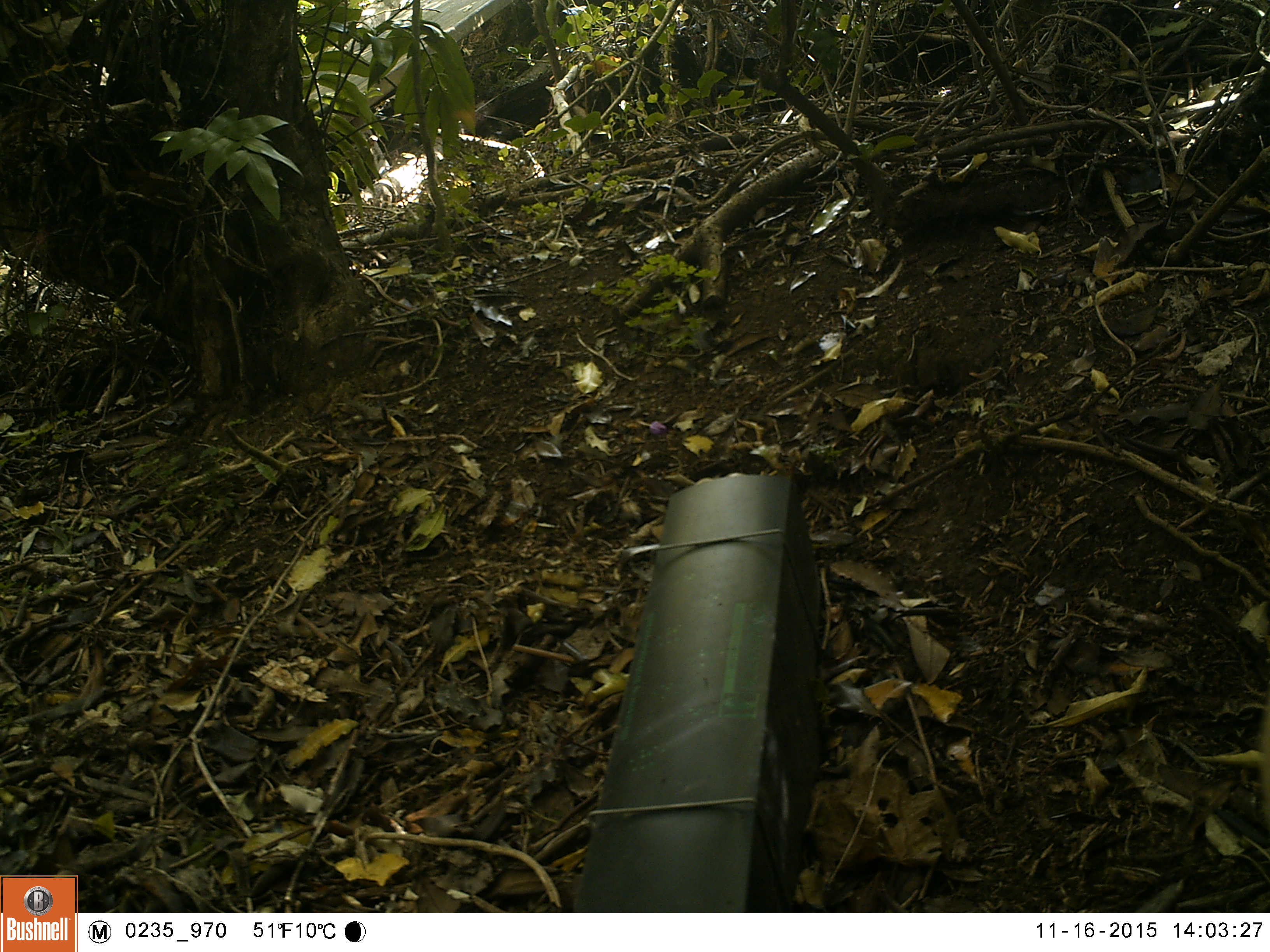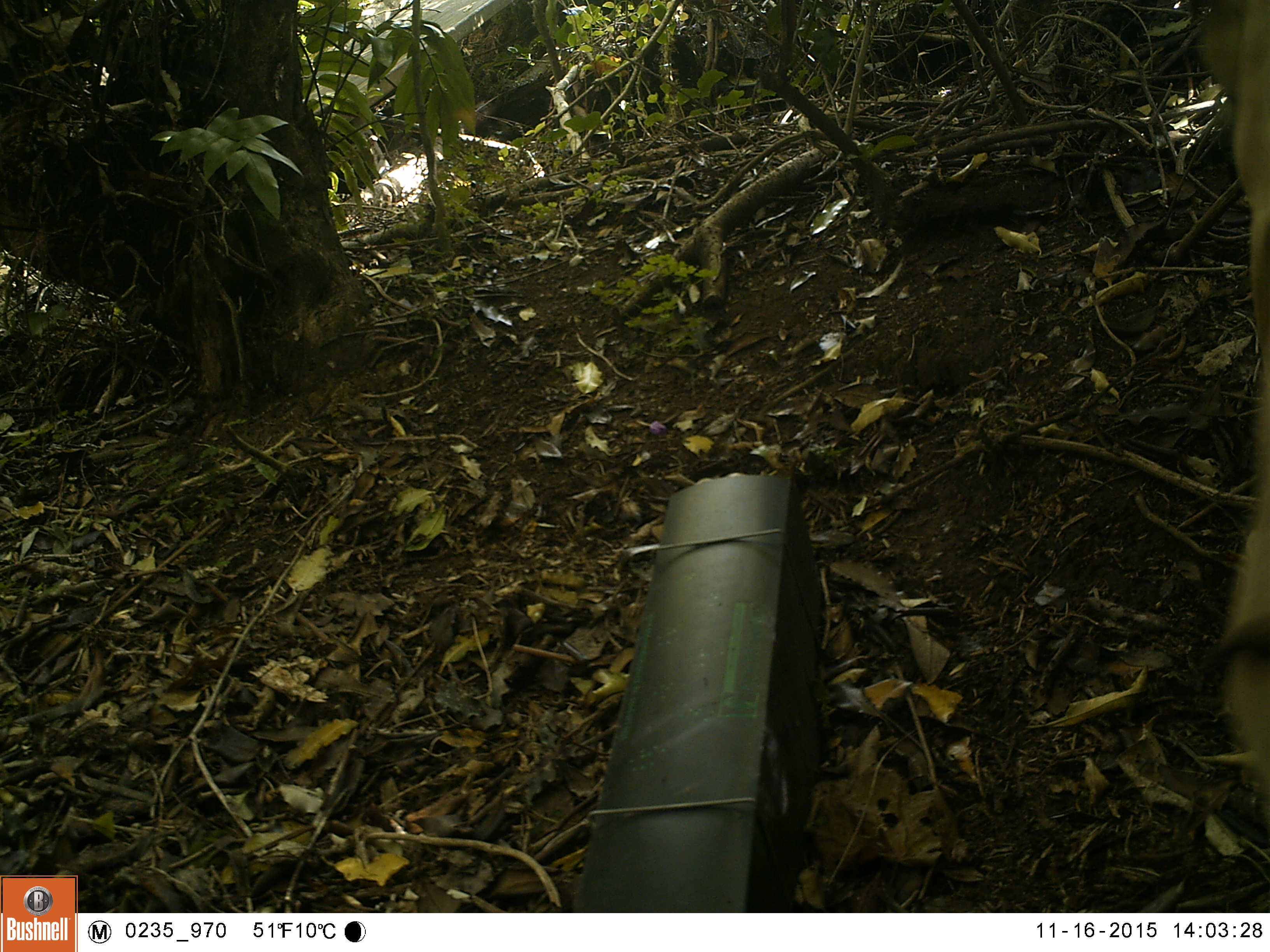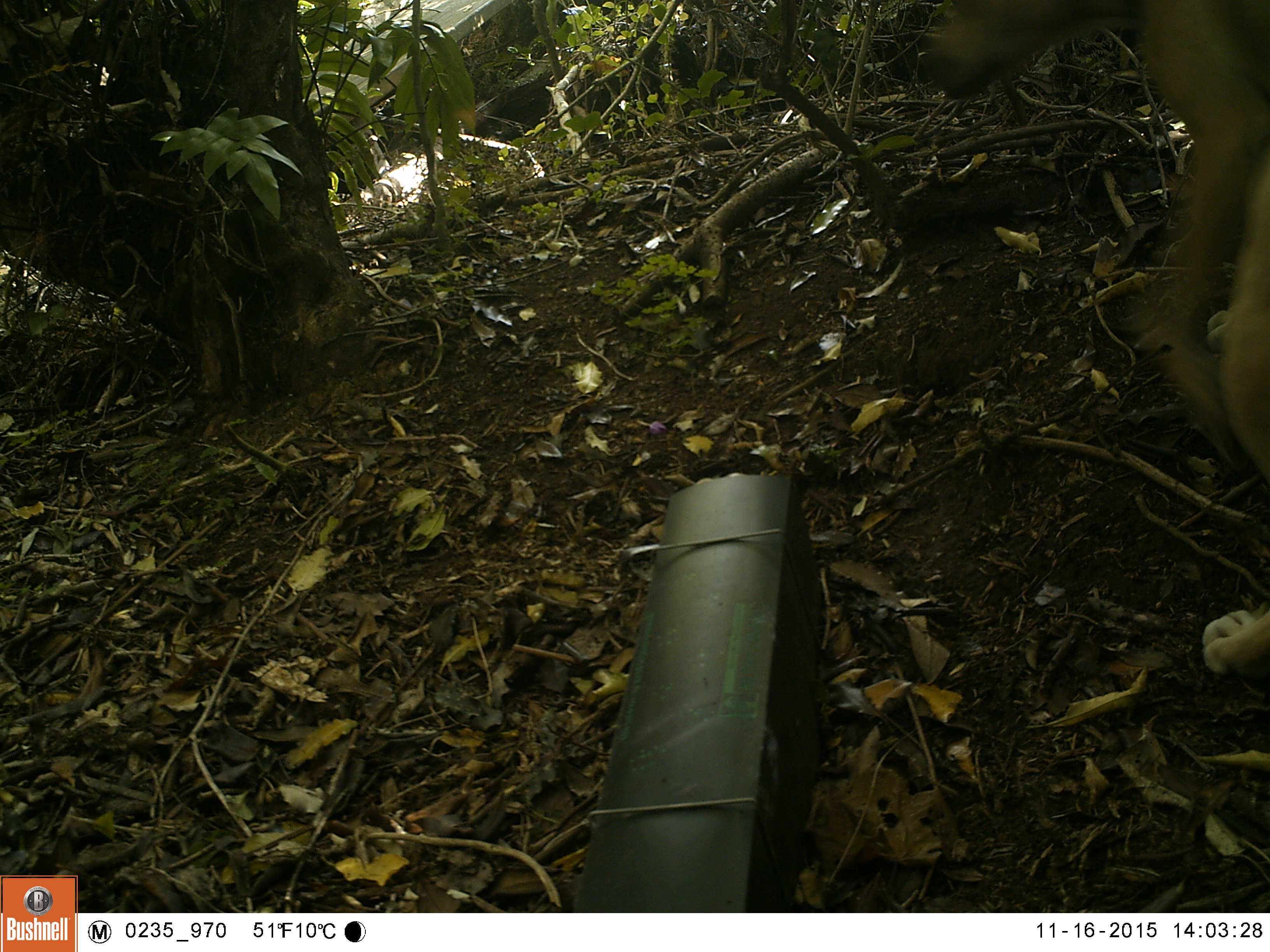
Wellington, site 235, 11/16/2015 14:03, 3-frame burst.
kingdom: Animalia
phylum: Chordata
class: Mammalia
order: Carnivora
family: Canidae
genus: Canis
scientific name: Canis familiaris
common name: dog